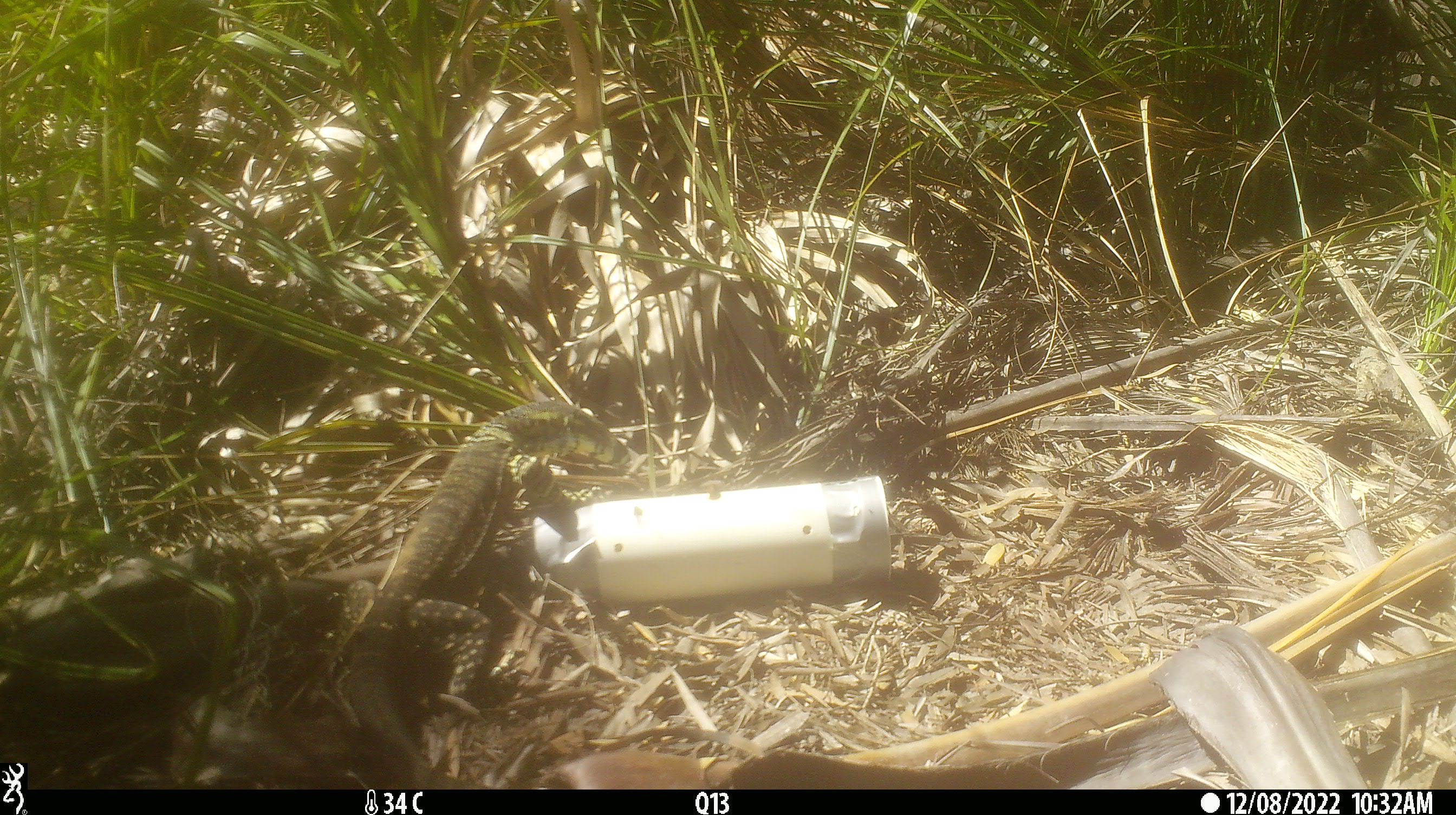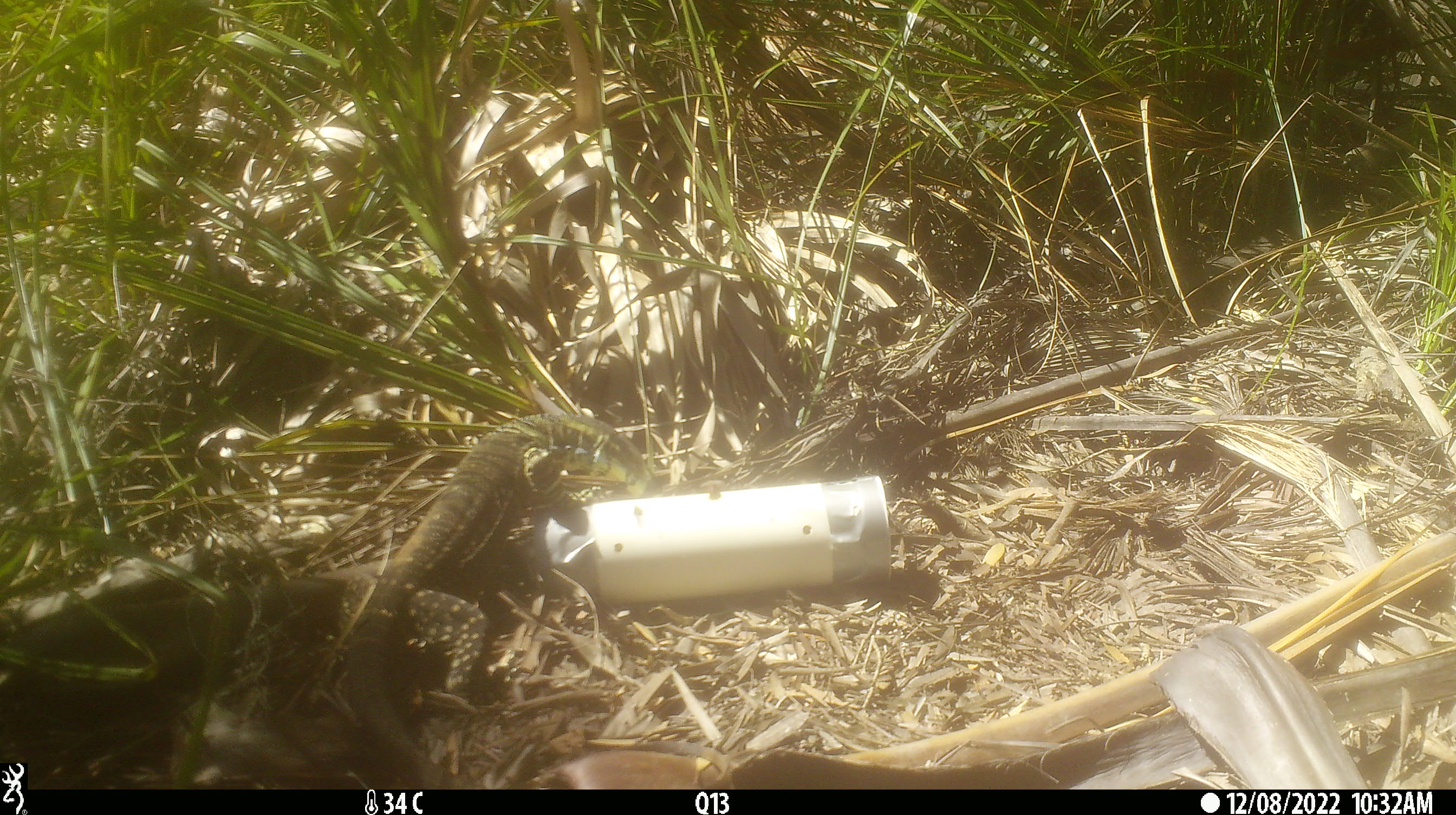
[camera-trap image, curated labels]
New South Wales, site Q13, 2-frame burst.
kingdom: Animalia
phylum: Chordata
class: Reptilia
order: Squamata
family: Varanidae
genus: Varanus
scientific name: Varanus varius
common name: lace monitor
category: goanna